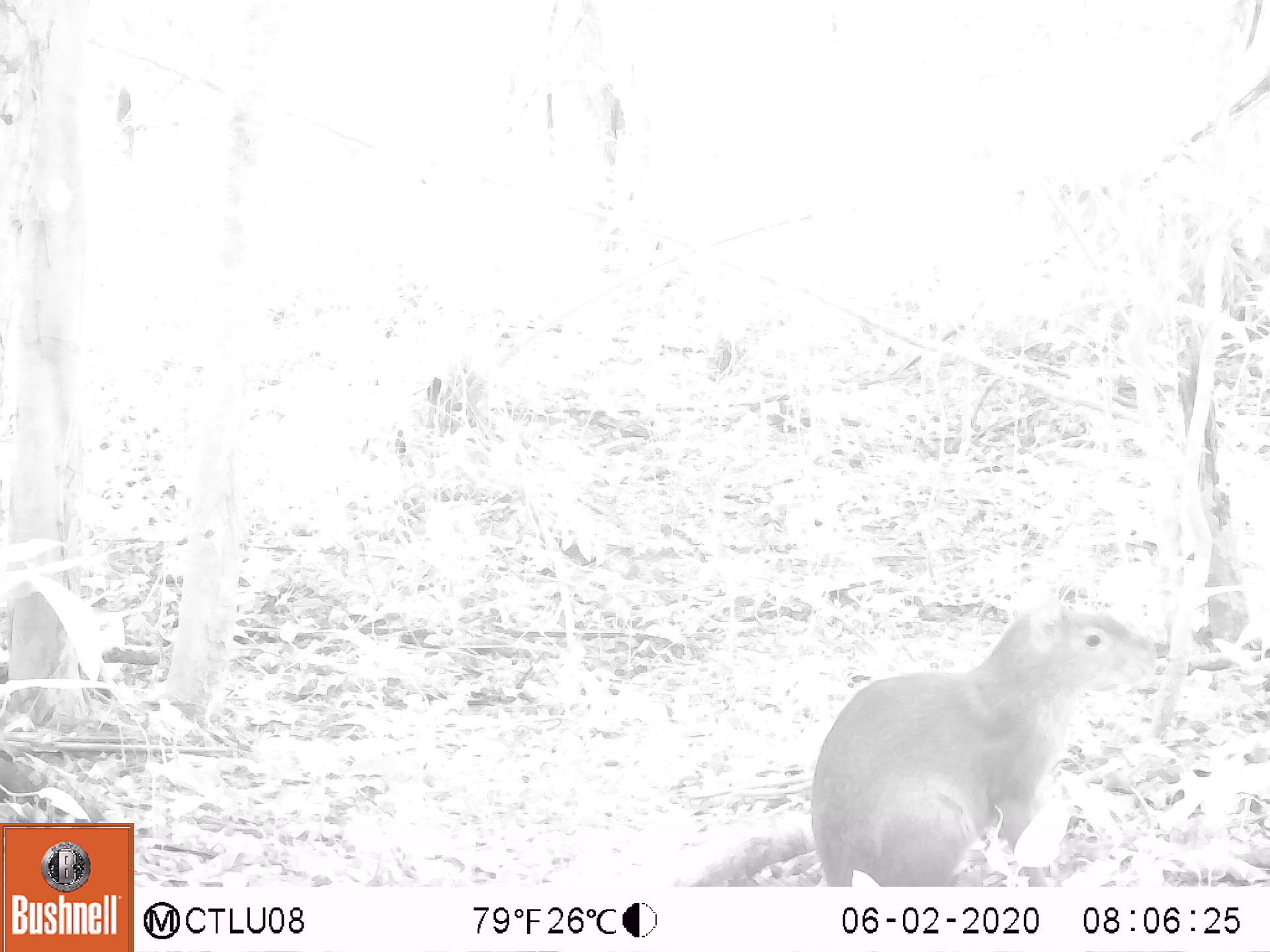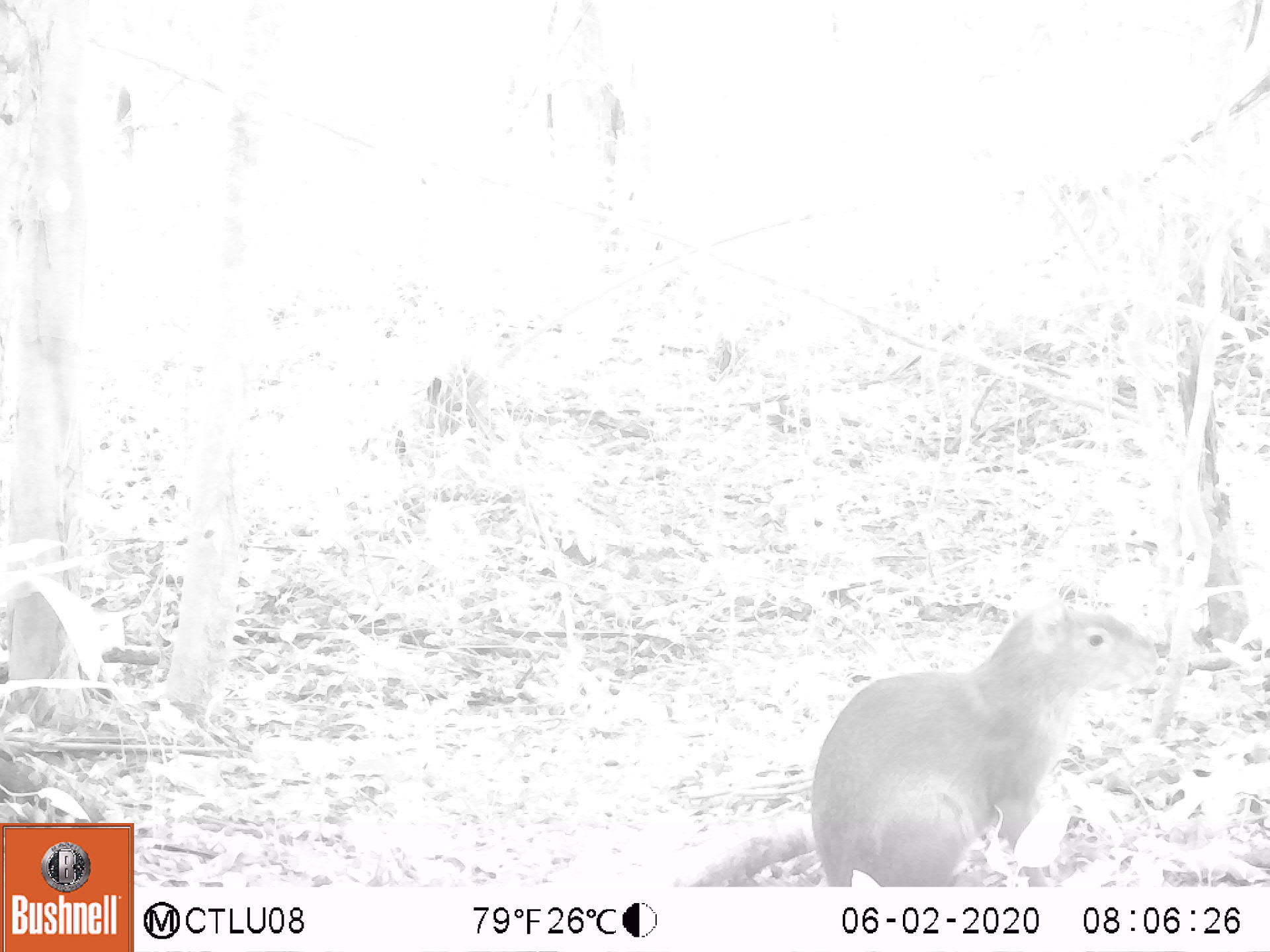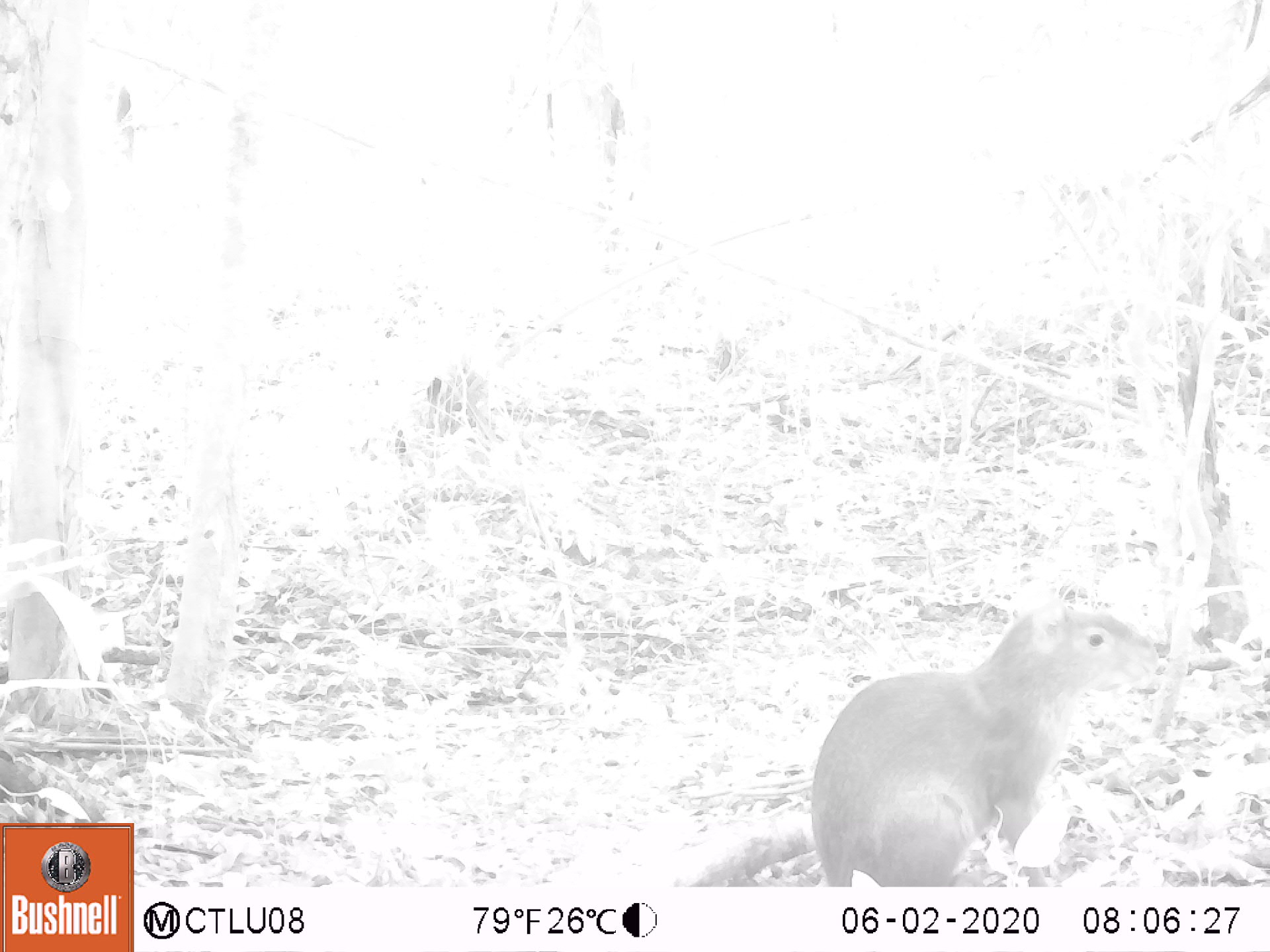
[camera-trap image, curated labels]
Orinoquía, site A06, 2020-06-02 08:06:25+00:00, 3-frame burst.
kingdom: Animalia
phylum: Chordata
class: Mammalia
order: Rodentia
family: Dasyproctidae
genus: Dasyprocta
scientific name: Dasyprocta fuliginosa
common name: black agouti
Black agouti (Dasyprocta fuliginosa).